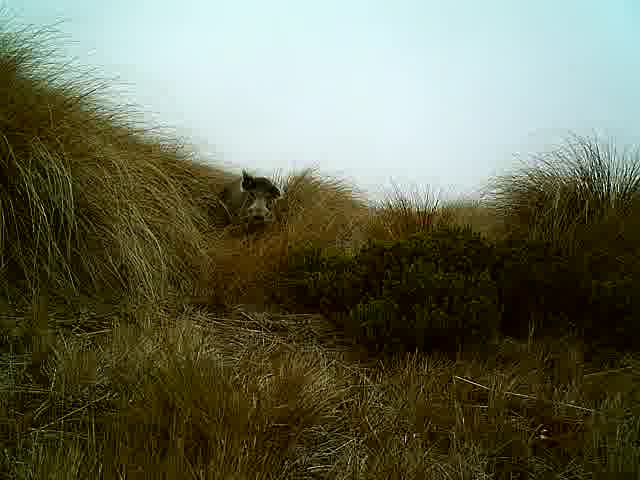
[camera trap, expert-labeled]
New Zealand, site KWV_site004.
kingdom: Animalia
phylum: Chordata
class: Mammalia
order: Artiodactyla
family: Suidae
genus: Sus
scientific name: Sus scrofa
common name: pig